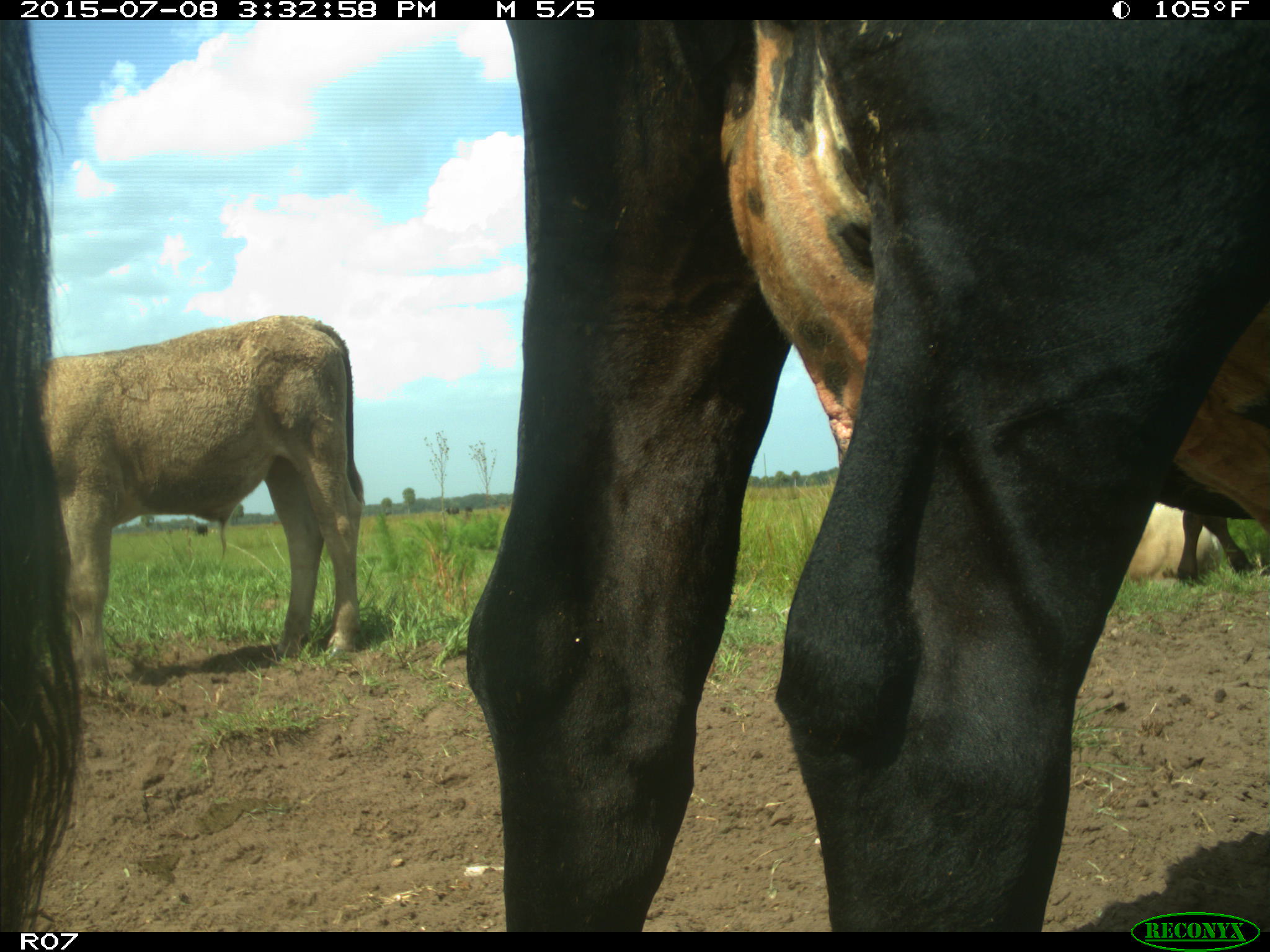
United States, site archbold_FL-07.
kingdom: Animalia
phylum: Chordata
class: Mammalia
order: Artiodactyla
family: Bovidae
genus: Bos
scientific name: Bos taurus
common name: domestic cow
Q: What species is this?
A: Bos taurus (domestic cow).